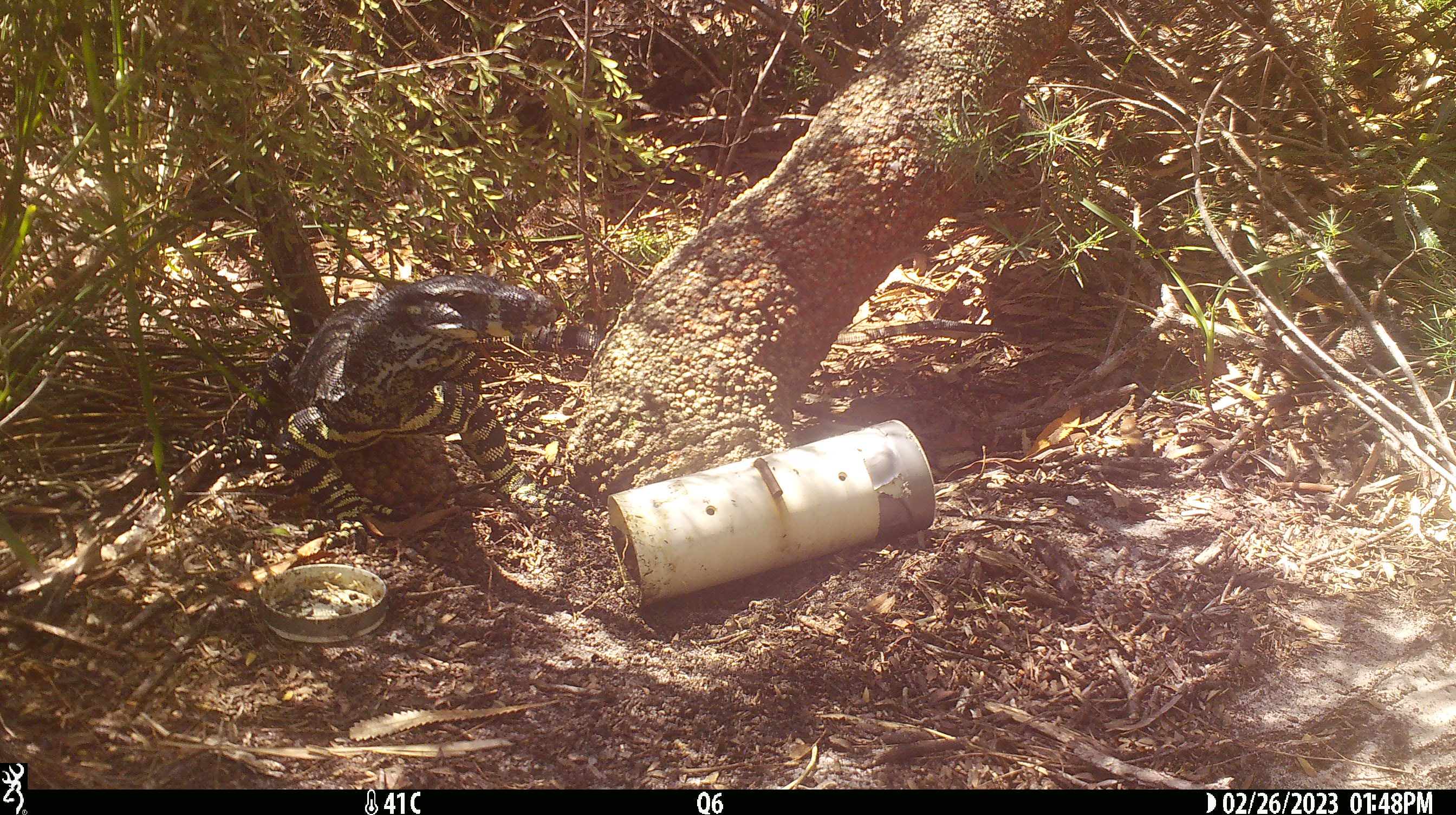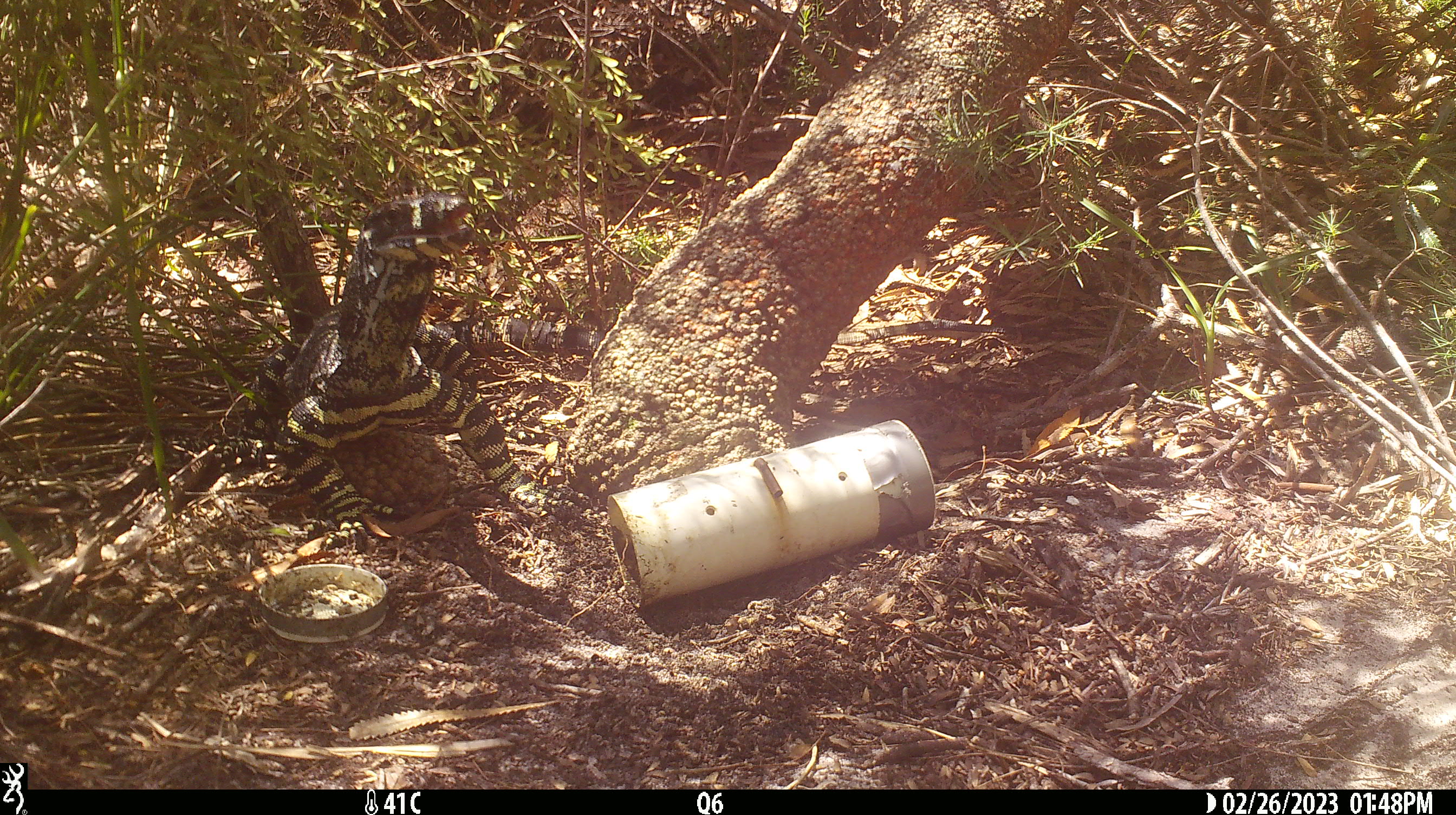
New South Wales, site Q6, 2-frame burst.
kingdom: Animalia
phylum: Chordata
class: Reptilia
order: Squamata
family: Varanidae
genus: Varanus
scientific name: Varanus varius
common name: lace monitor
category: goanna